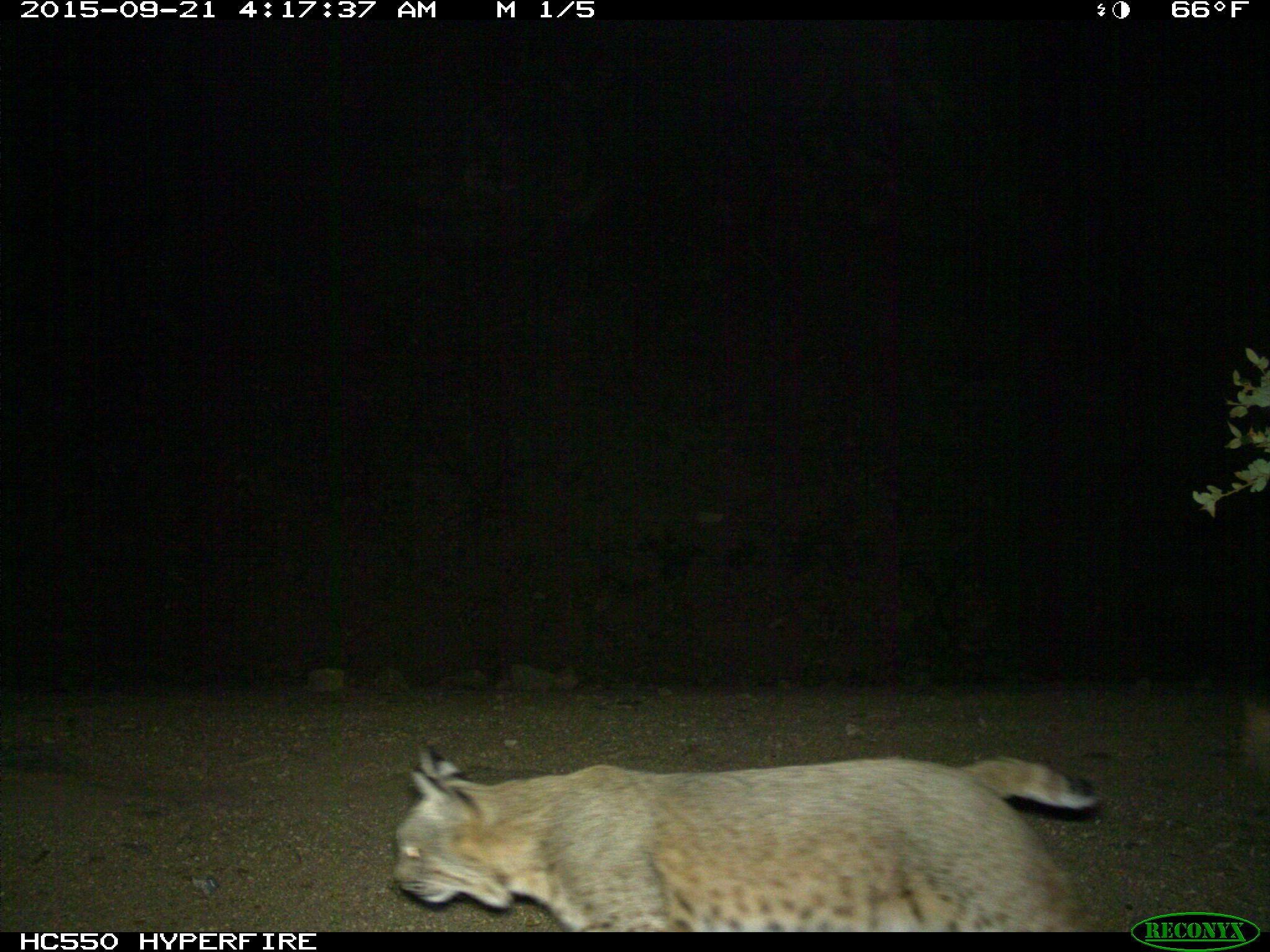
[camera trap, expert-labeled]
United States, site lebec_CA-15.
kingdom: Animalia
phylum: Chordata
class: Mammalia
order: Carnivora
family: Felidae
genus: Lynx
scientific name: Lynx rufus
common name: bobcat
Lynx rufus (bobcat).